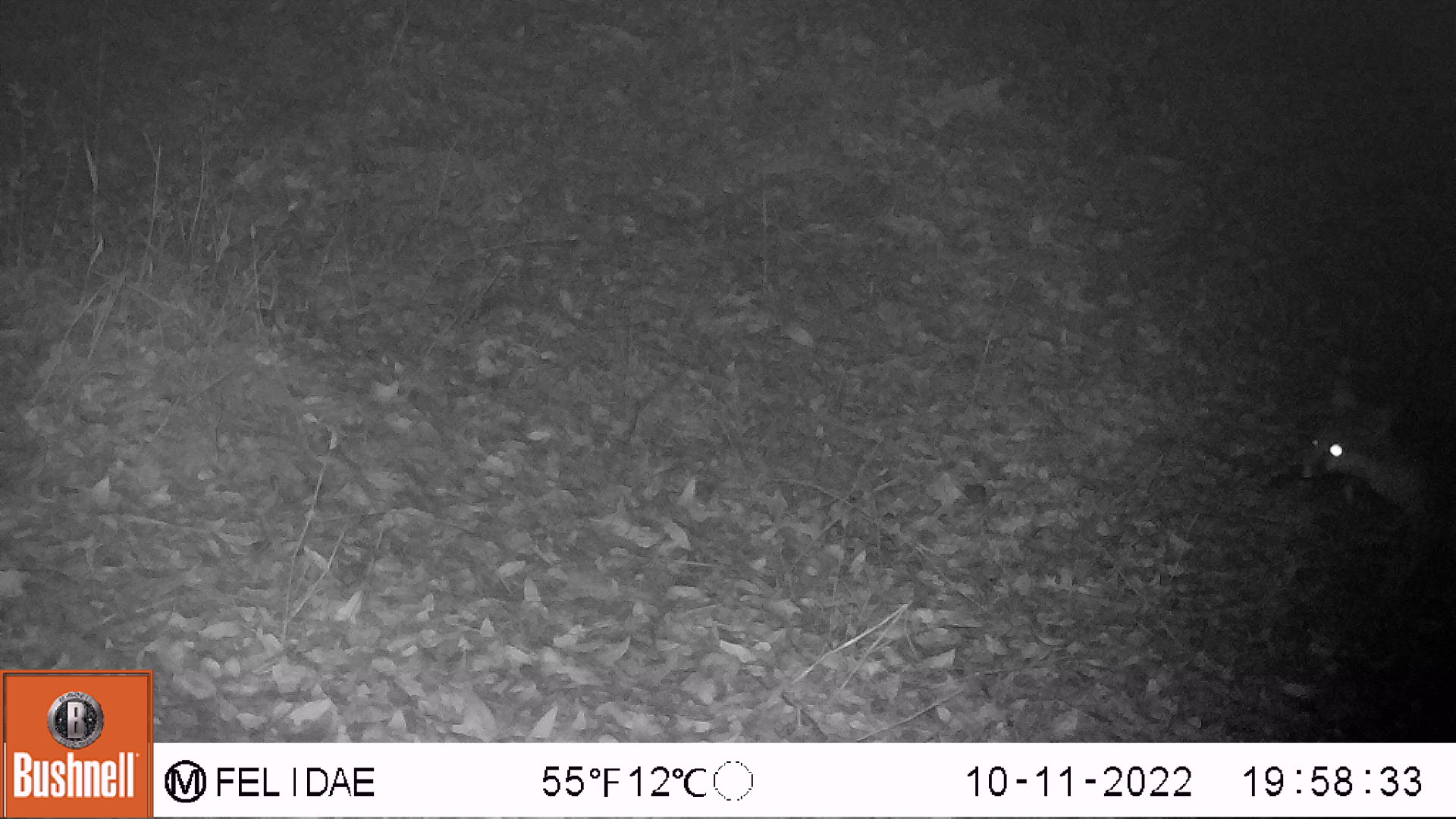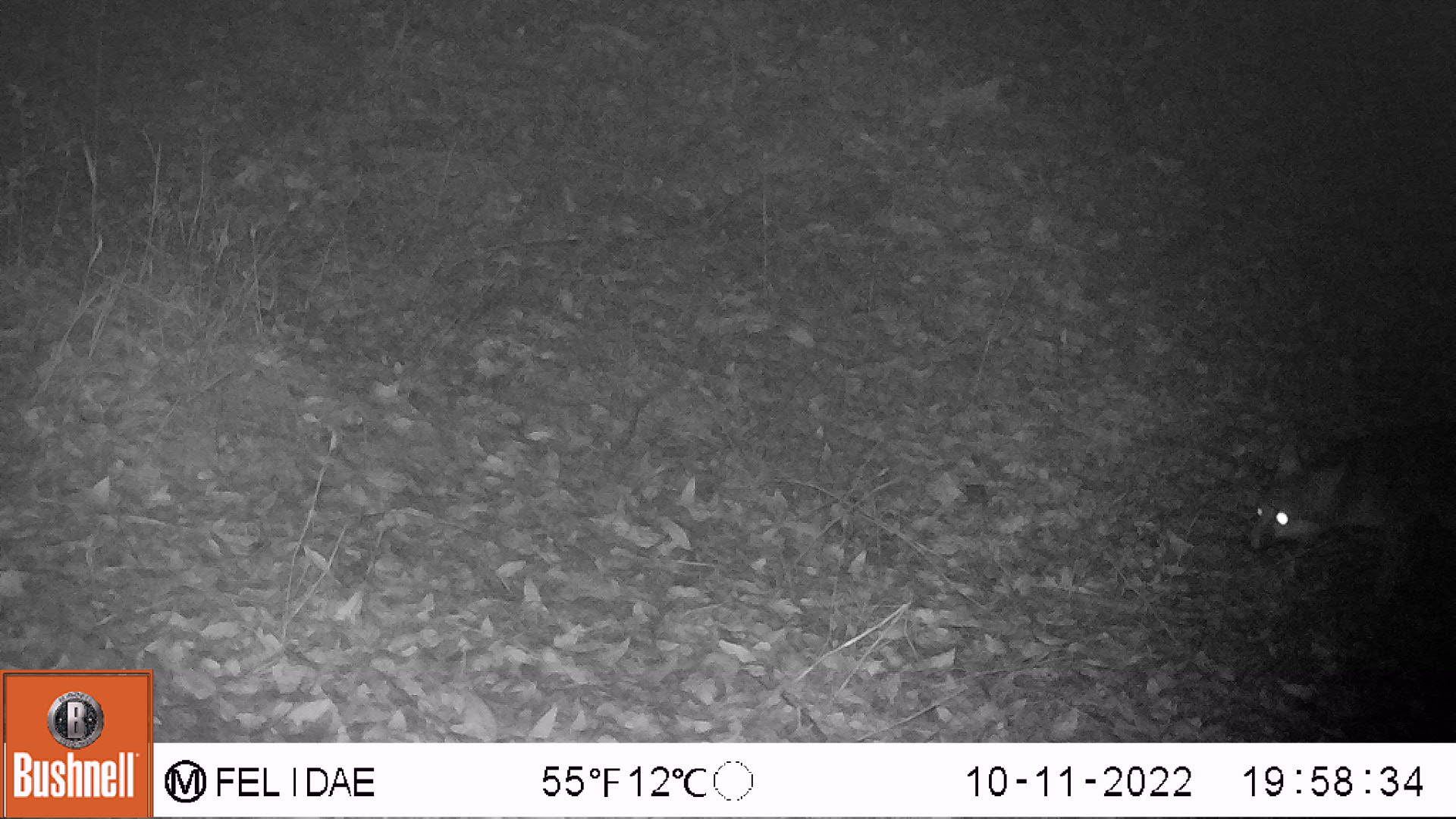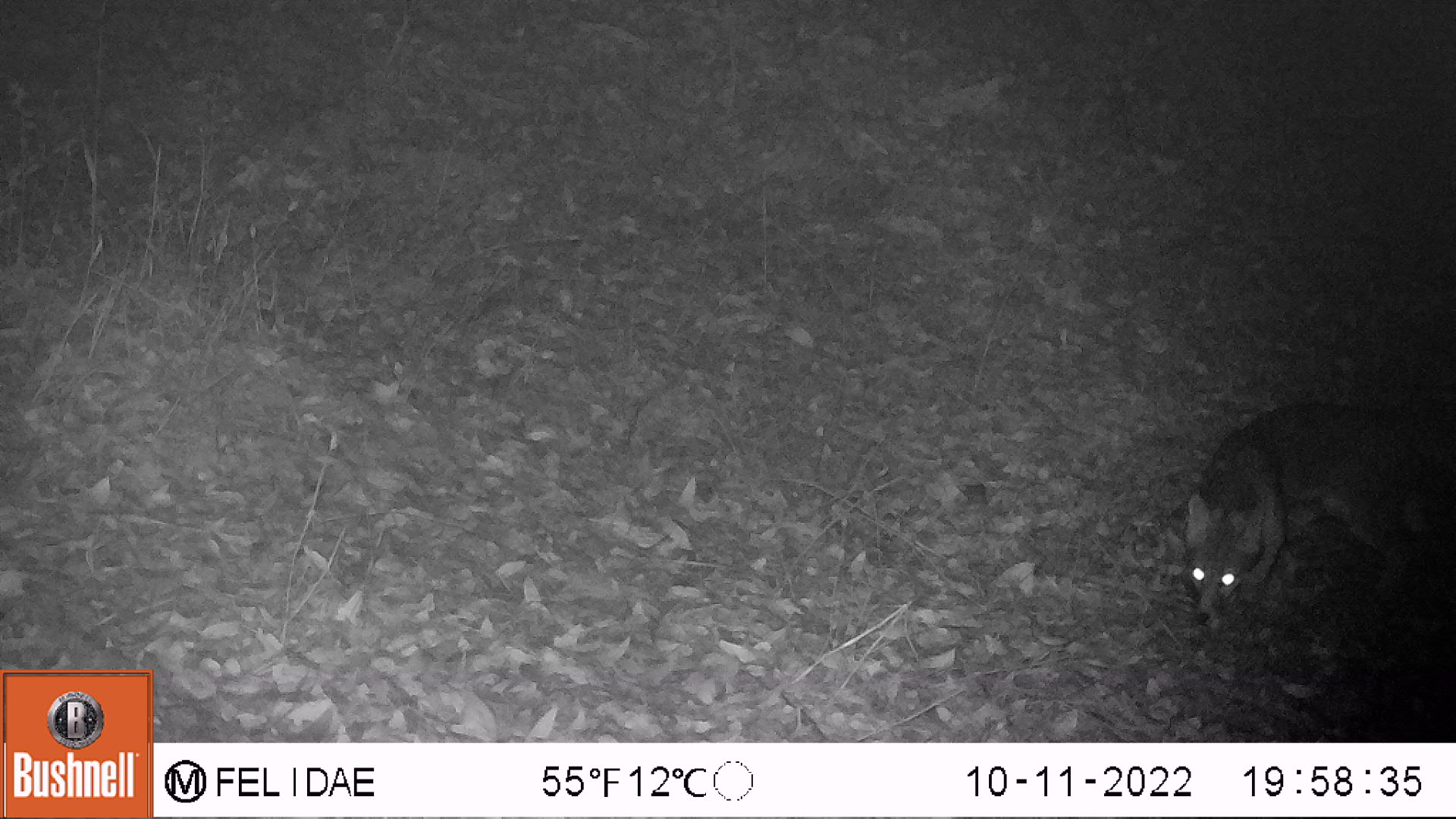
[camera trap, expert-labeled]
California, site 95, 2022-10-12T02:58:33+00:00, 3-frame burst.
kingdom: Animalia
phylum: Chordata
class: Mammalia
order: Carnivora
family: Canidae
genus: Urocyon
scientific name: Urocyon cinereoargenteus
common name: gray fox